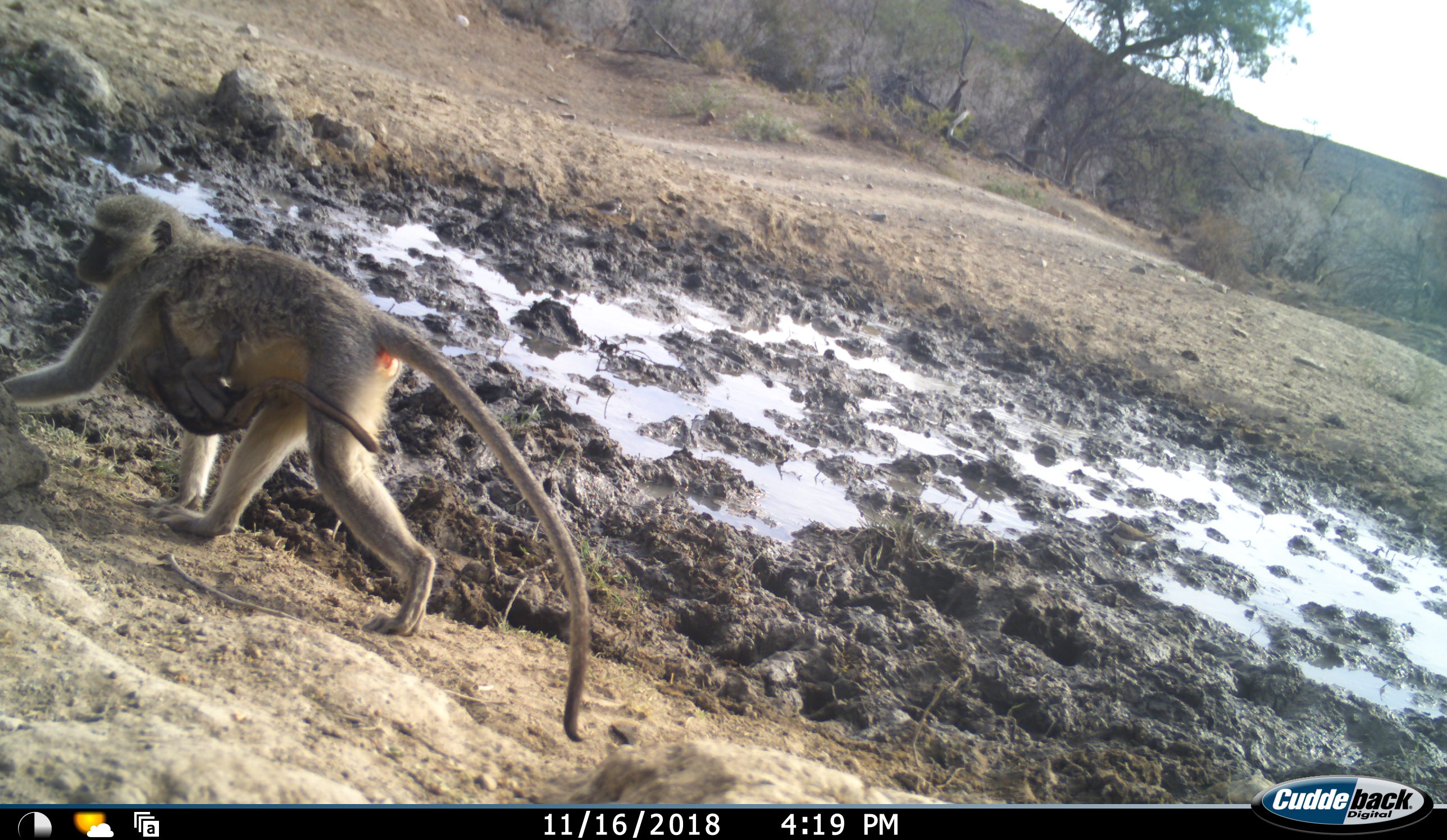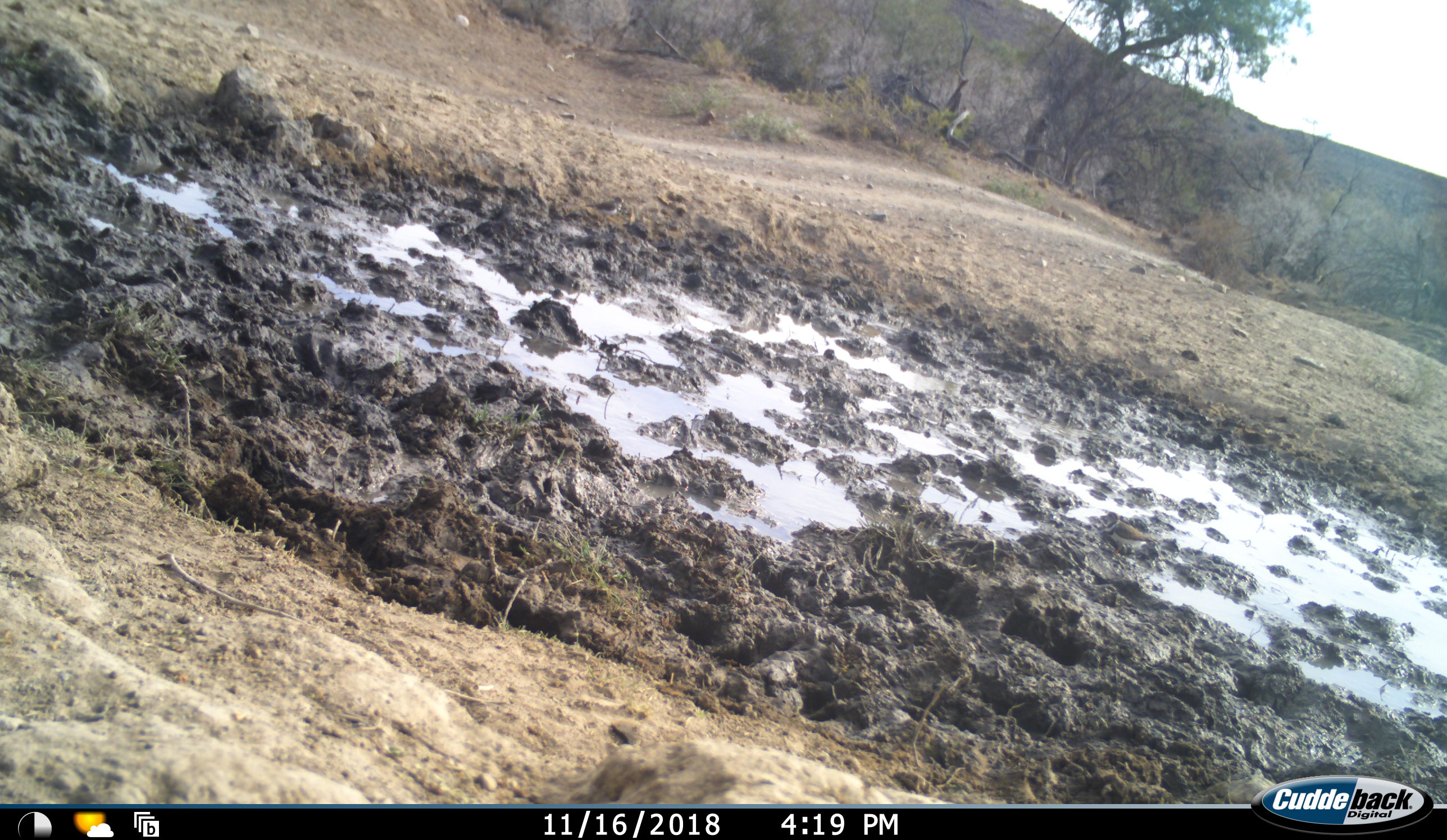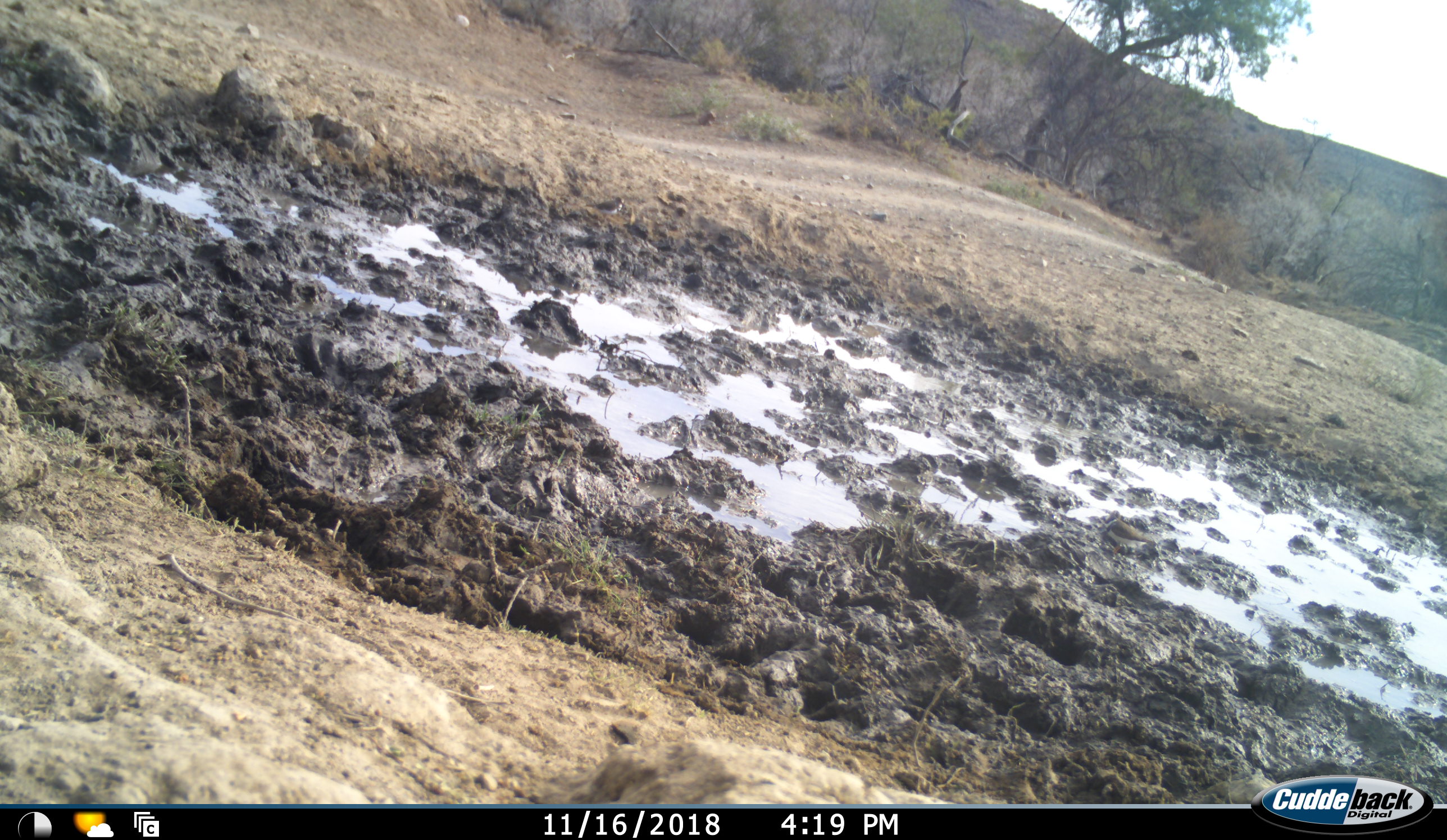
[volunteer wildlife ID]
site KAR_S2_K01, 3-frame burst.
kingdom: Animalia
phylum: Chordata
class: Mammalia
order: Primates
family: Cercopithecidae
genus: Chlorocebus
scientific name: Chlorocebus pygerythrus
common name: vervet monkey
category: monkeyvervet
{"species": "monkeyvervet (vervet monkey) (Chlorocebus pygerythrus)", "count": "2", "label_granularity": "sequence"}